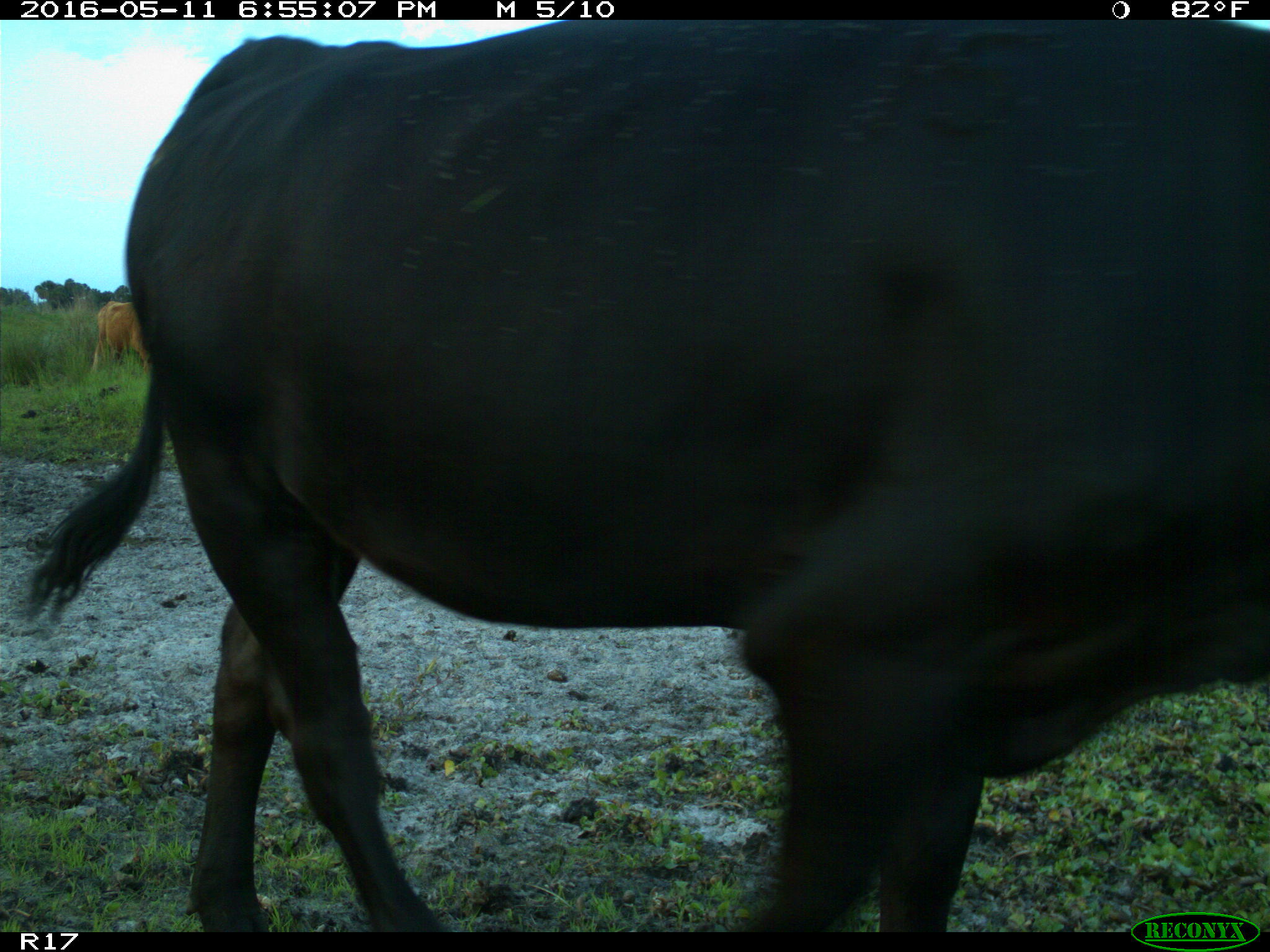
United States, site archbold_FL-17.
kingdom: Animalia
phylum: Chordata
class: Mammalia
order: Artiodactyla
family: Bovidae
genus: Bos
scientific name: Bos taurus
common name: domestic cow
Bos taurus (domestic cow).